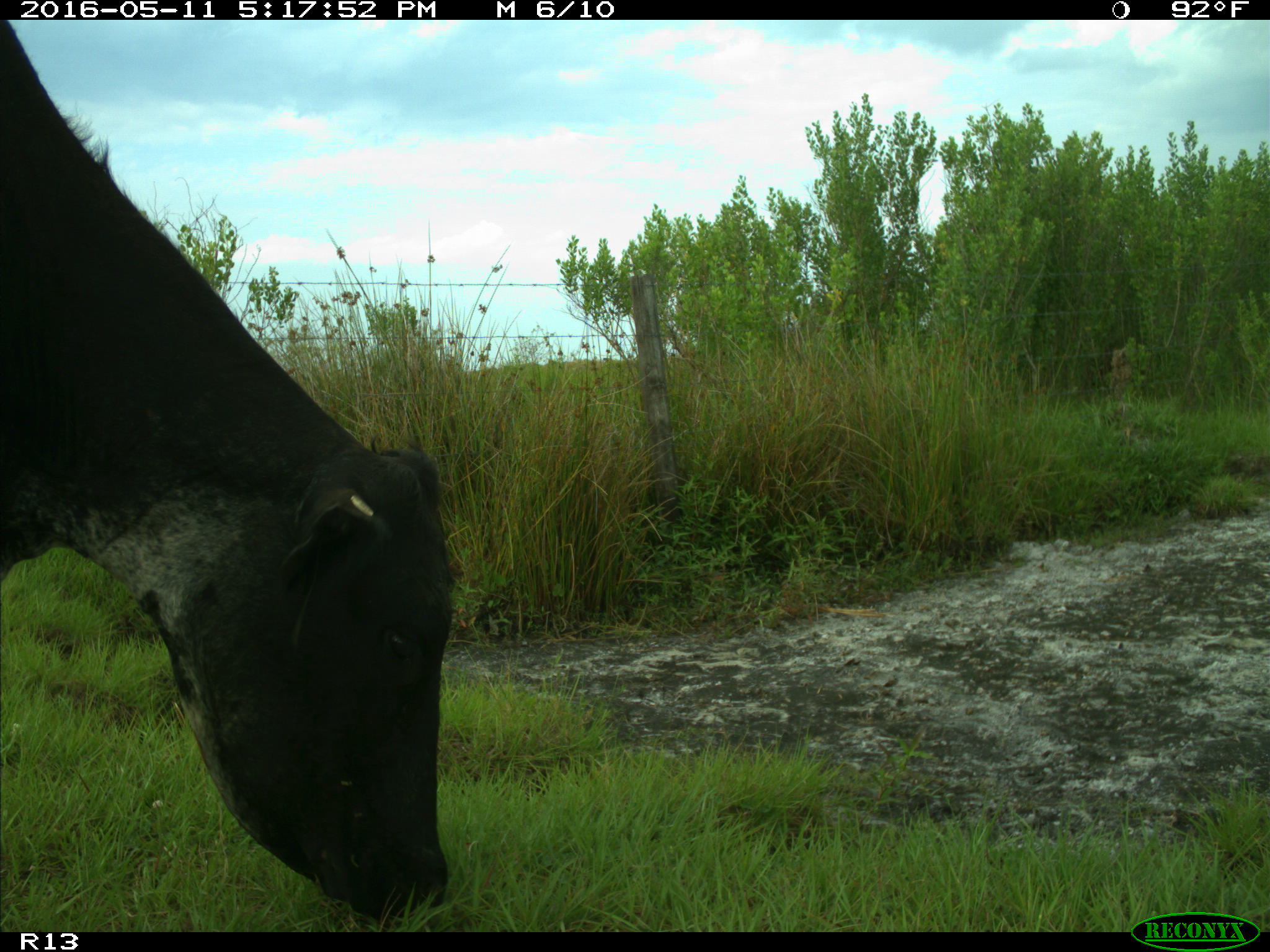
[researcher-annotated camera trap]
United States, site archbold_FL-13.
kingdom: Animalia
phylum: Chordata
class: Mammalia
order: Artiodactyla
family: Bovidae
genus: Bos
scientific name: Bos taurus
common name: domestic cow